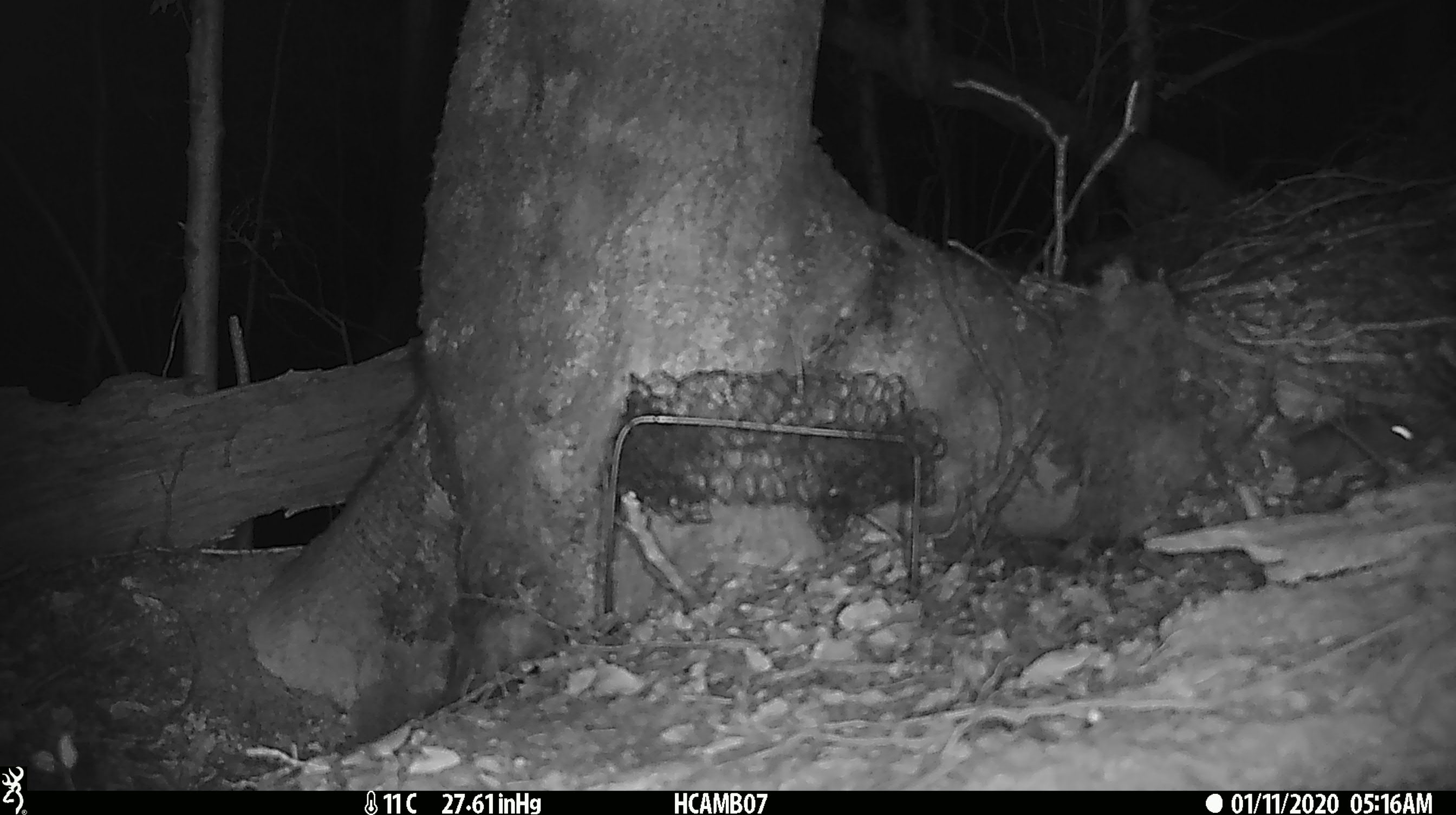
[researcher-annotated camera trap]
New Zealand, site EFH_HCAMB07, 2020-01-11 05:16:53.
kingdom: Animalia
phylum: Chordata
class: Mammalia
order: Rodentia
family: Muridae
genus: Mus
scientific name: Mus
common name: mouse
Mouse (Mus).